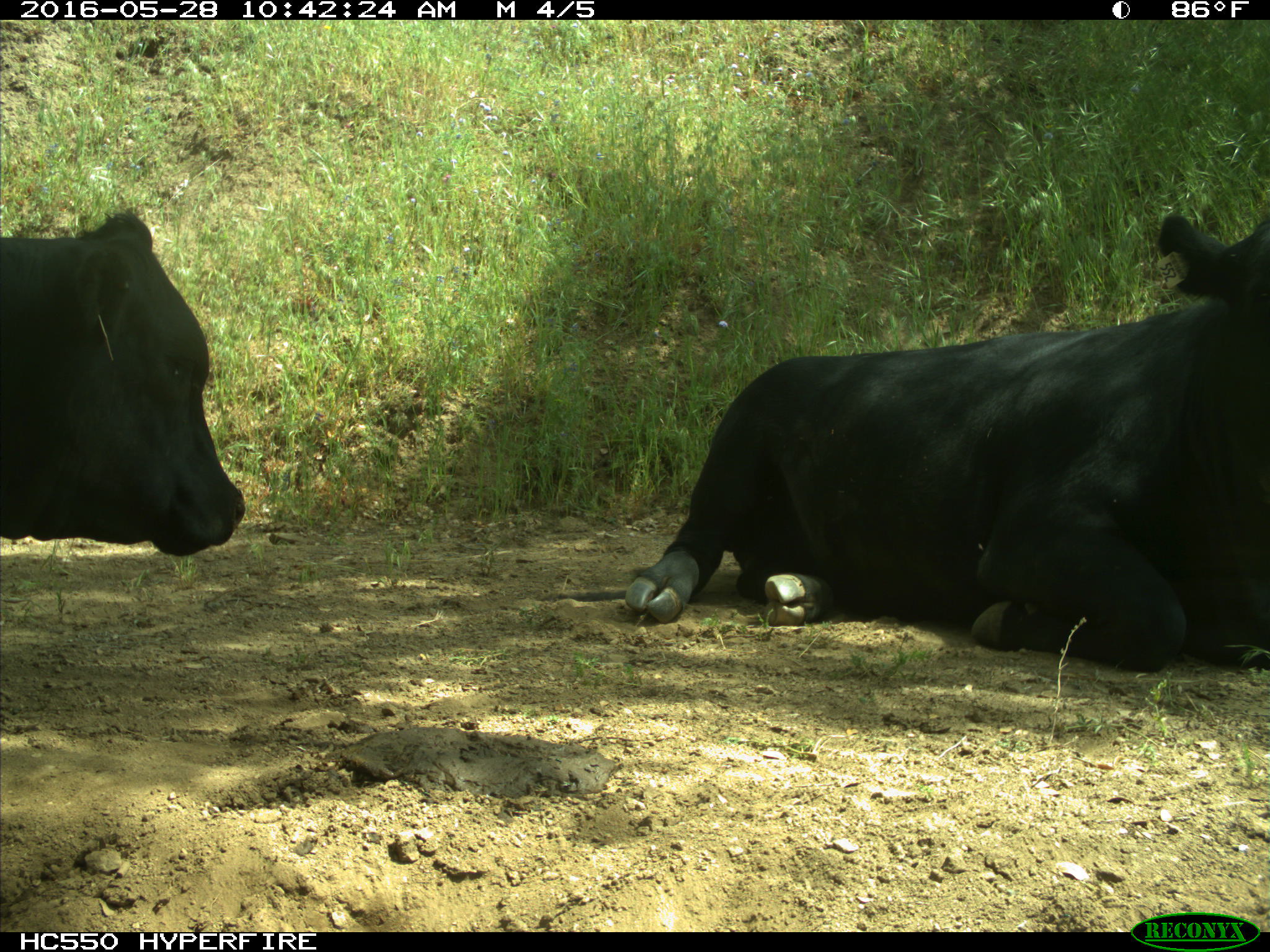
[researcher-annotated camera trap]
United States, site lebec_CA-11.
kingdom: Animalia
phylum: Chordata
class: Mammalia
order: Artiodactyla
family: Bovidae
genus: Bos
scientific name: Bos taurus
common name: domestic cow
Bos taurus (domestic cow).